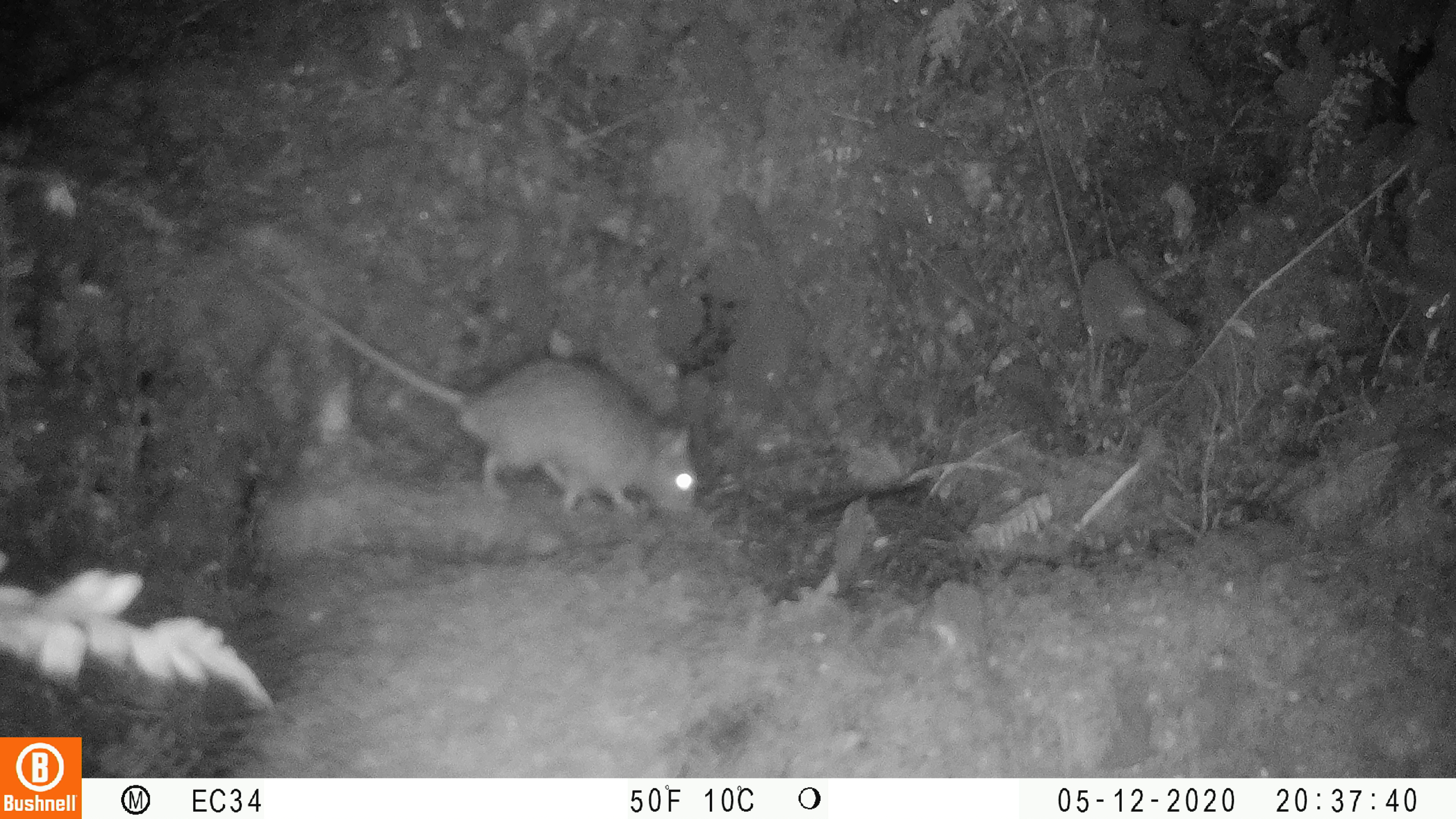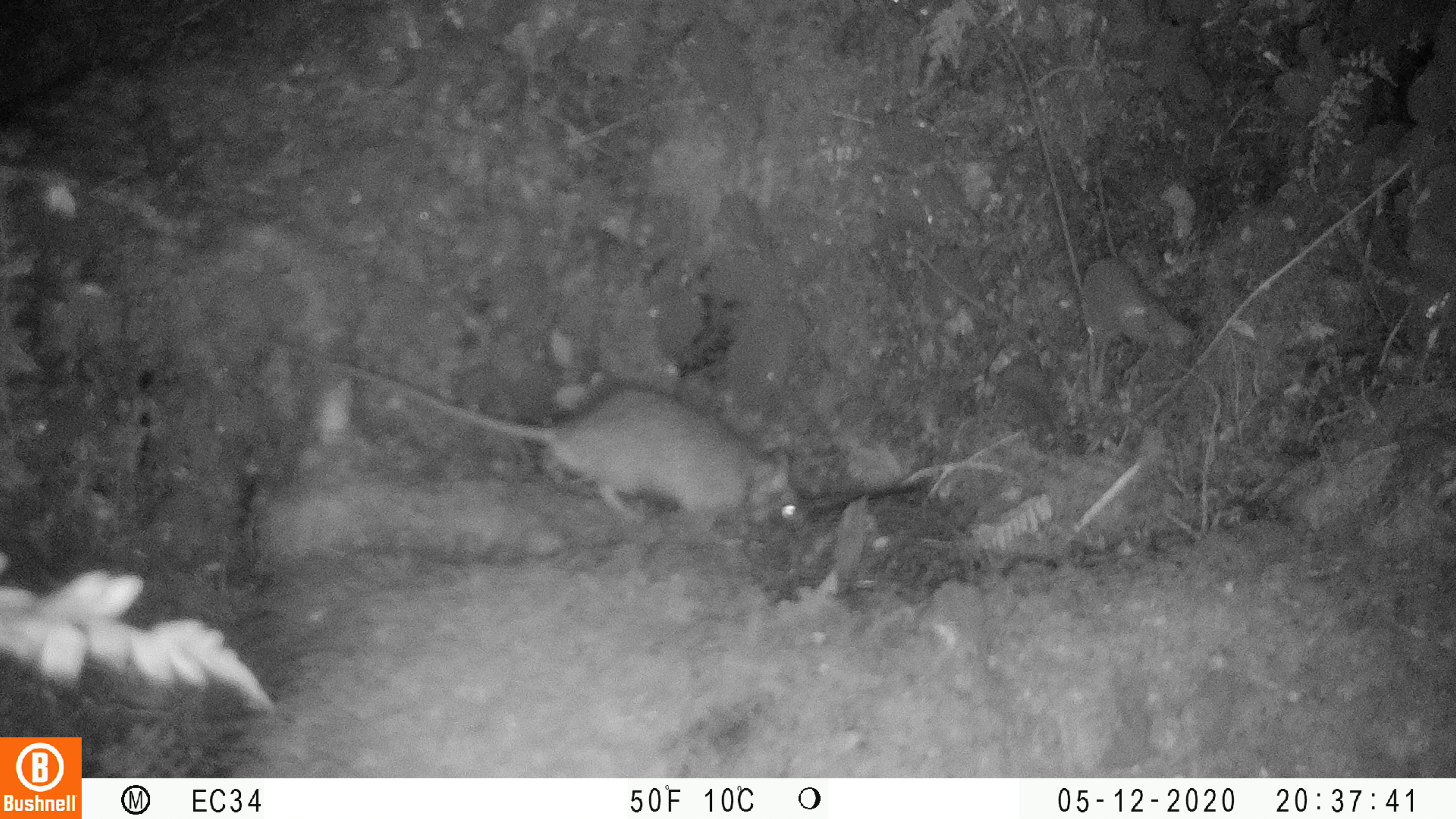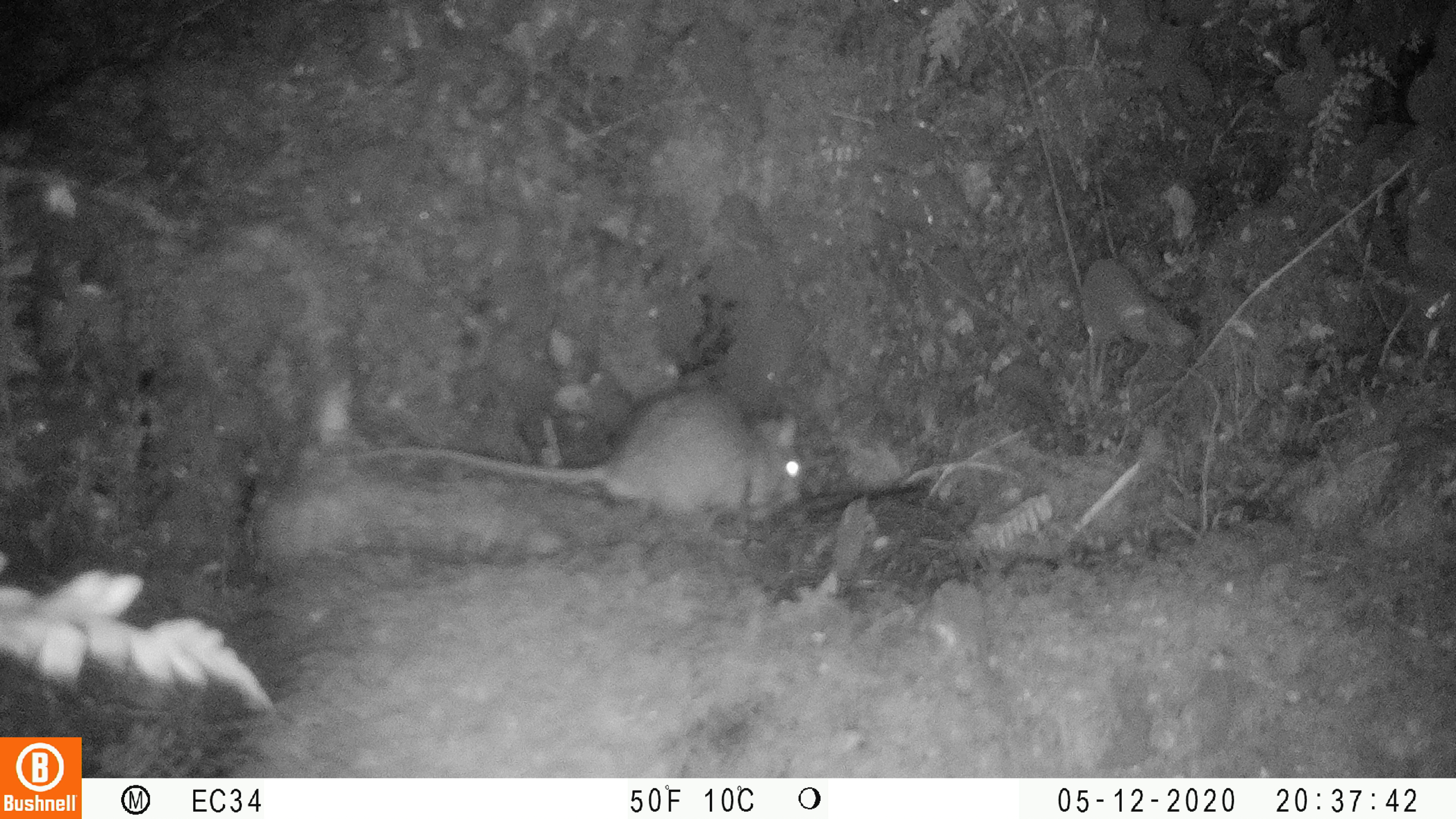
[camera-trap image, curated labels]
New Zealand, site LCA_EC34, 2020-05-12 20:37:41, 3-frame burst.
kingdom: Animalia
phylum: Chordata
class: Mammalia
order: Rodentia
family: Muridae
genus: Rattus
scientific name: Rattus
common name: rat